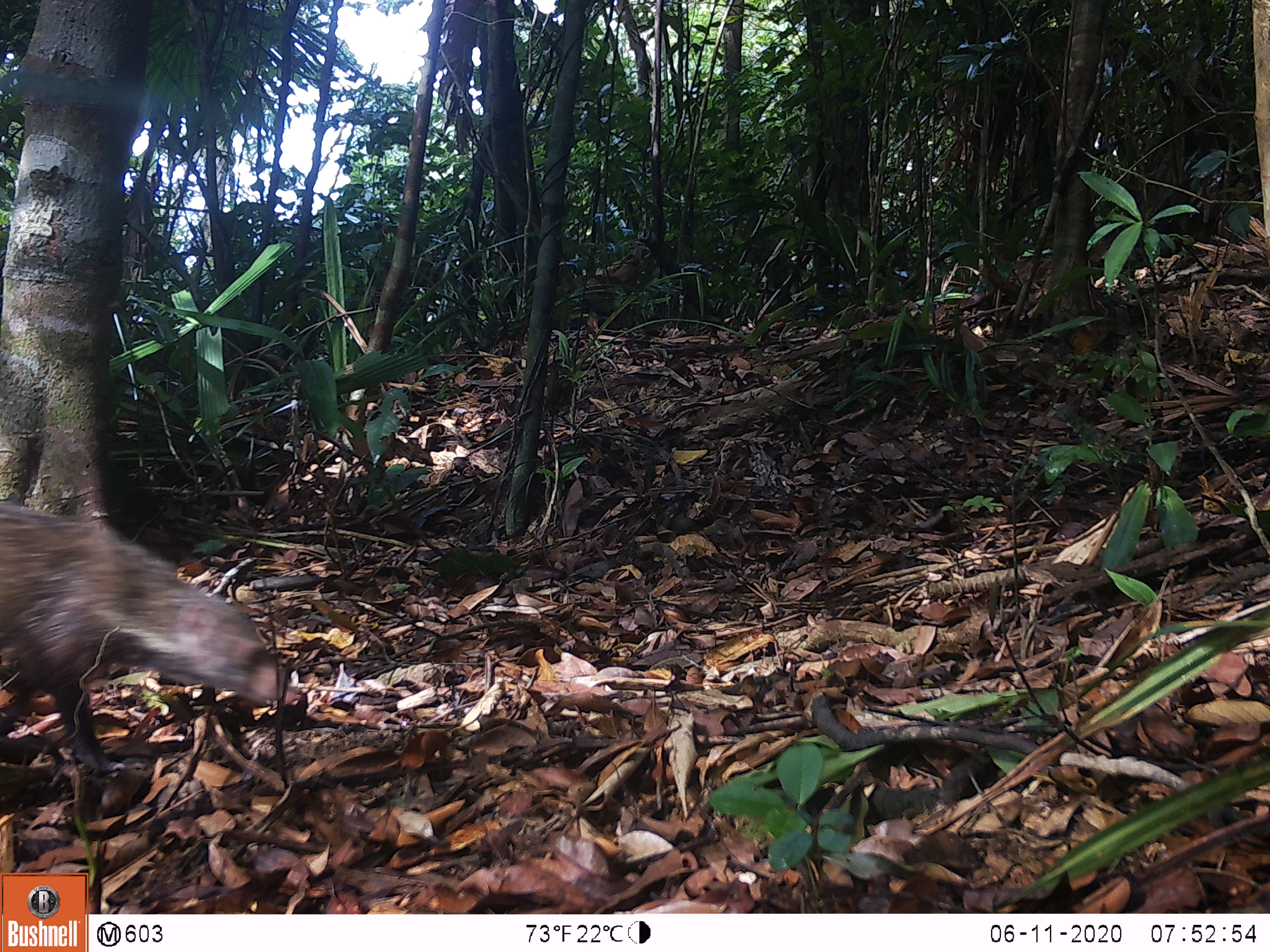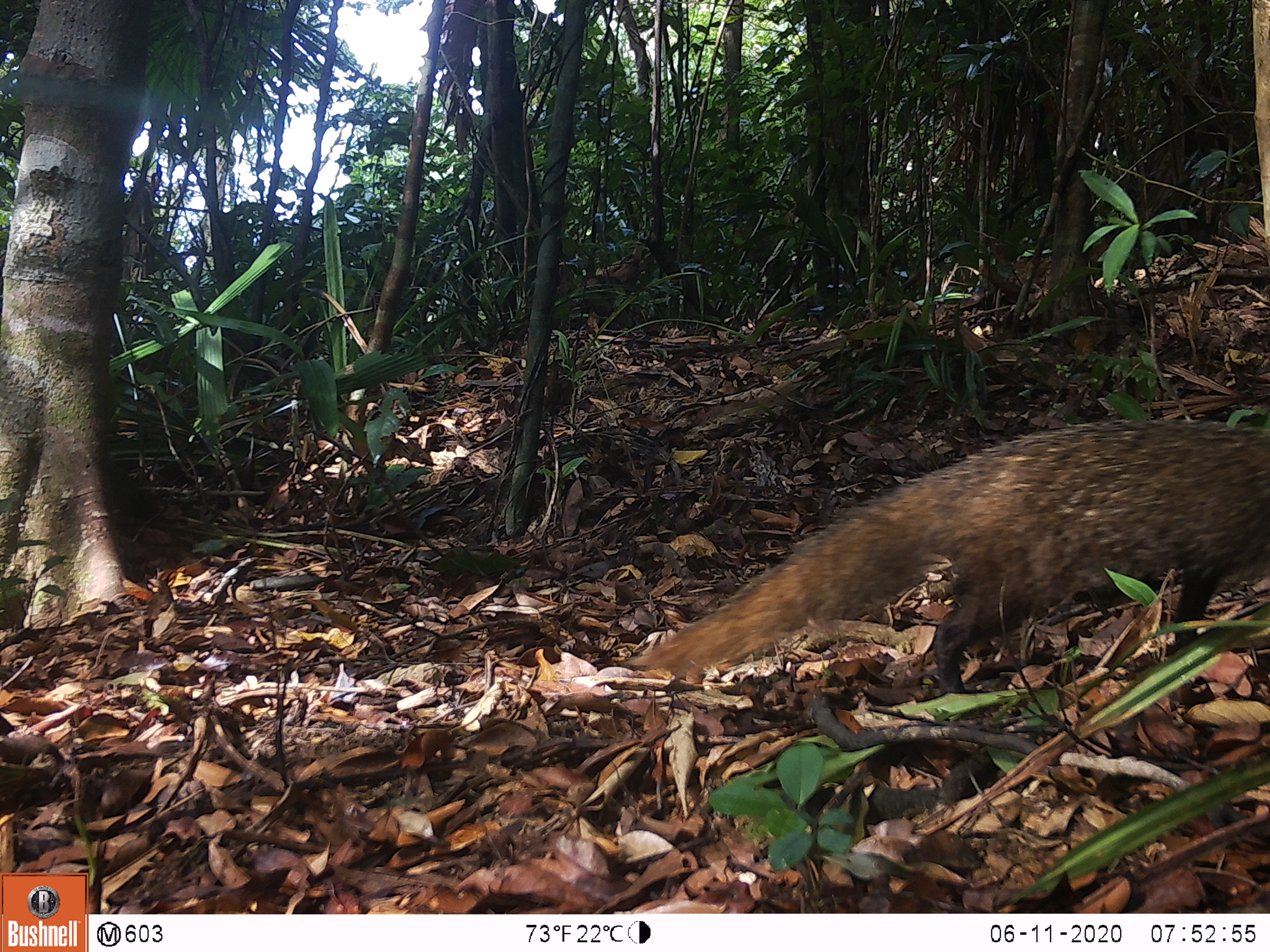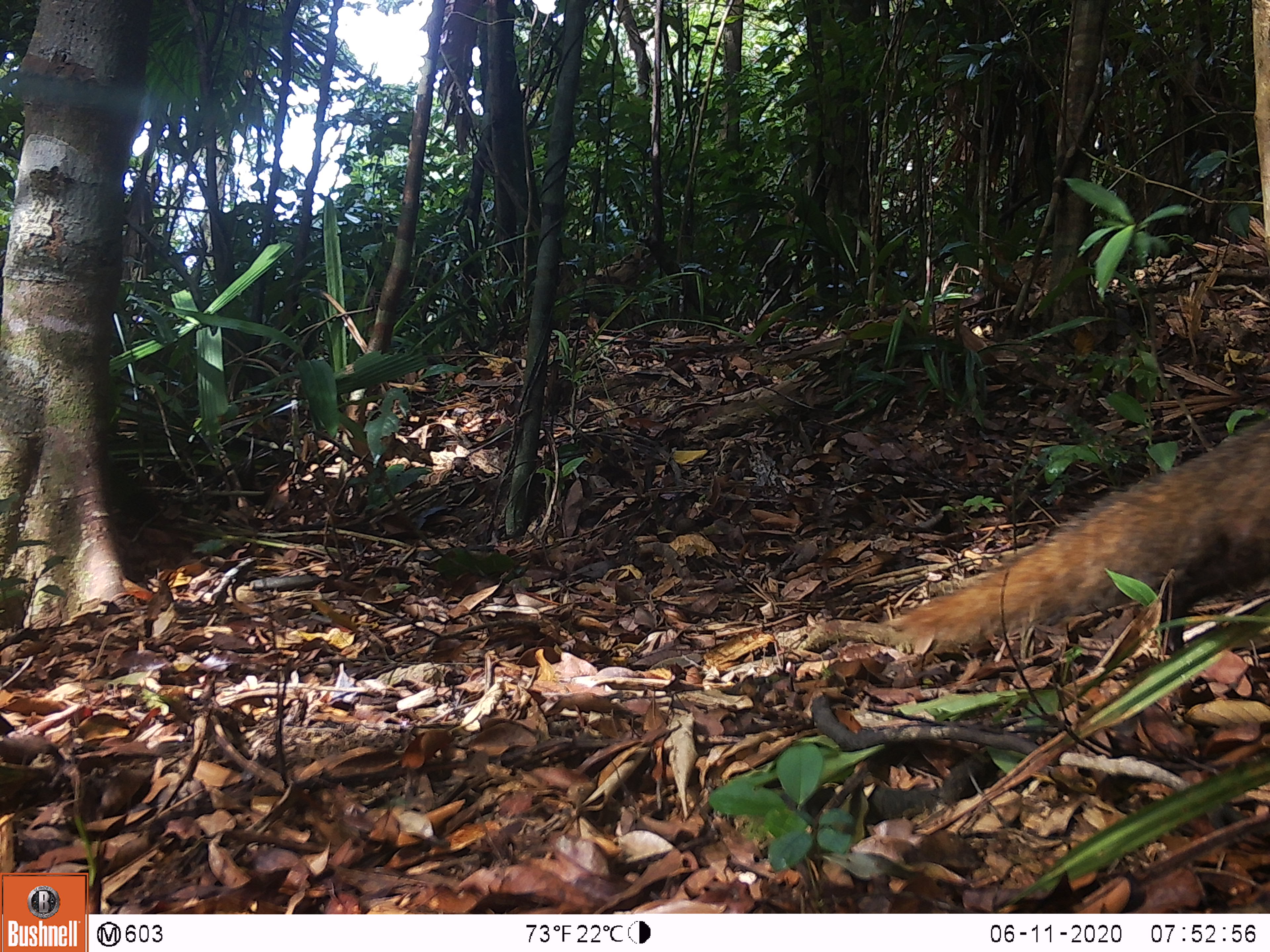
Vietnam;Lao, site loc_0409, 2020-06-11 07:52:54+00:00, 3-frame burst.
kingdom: Animalia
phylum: Chordata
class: Mammalia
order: Carnivora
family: Herpestidae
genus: Urva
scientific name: Urva urva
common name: crab-eating mongoose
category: crab eating mongoose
Crab eating mongoose (crab-eating mongoose) (Urva urva). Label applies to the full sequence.